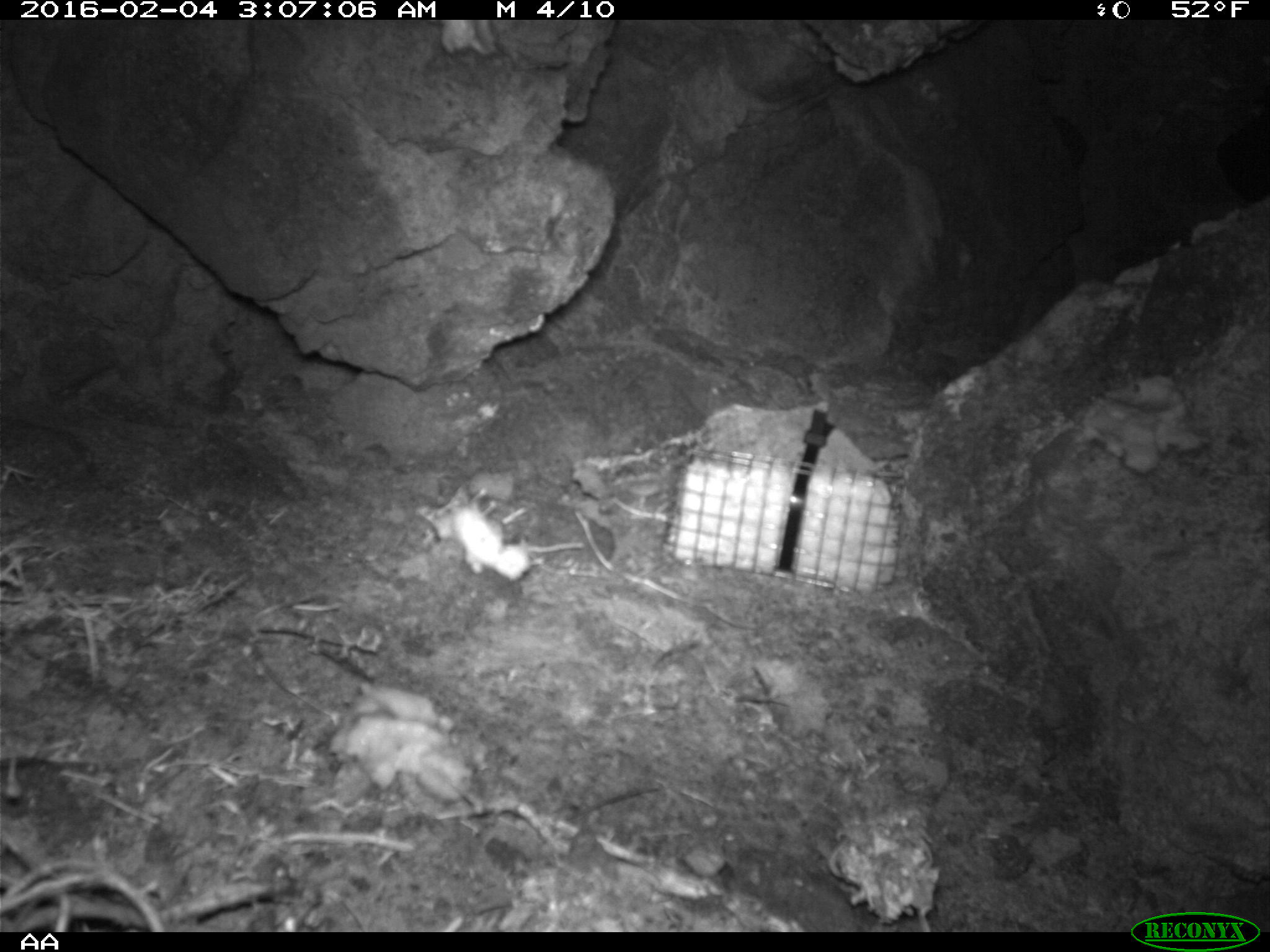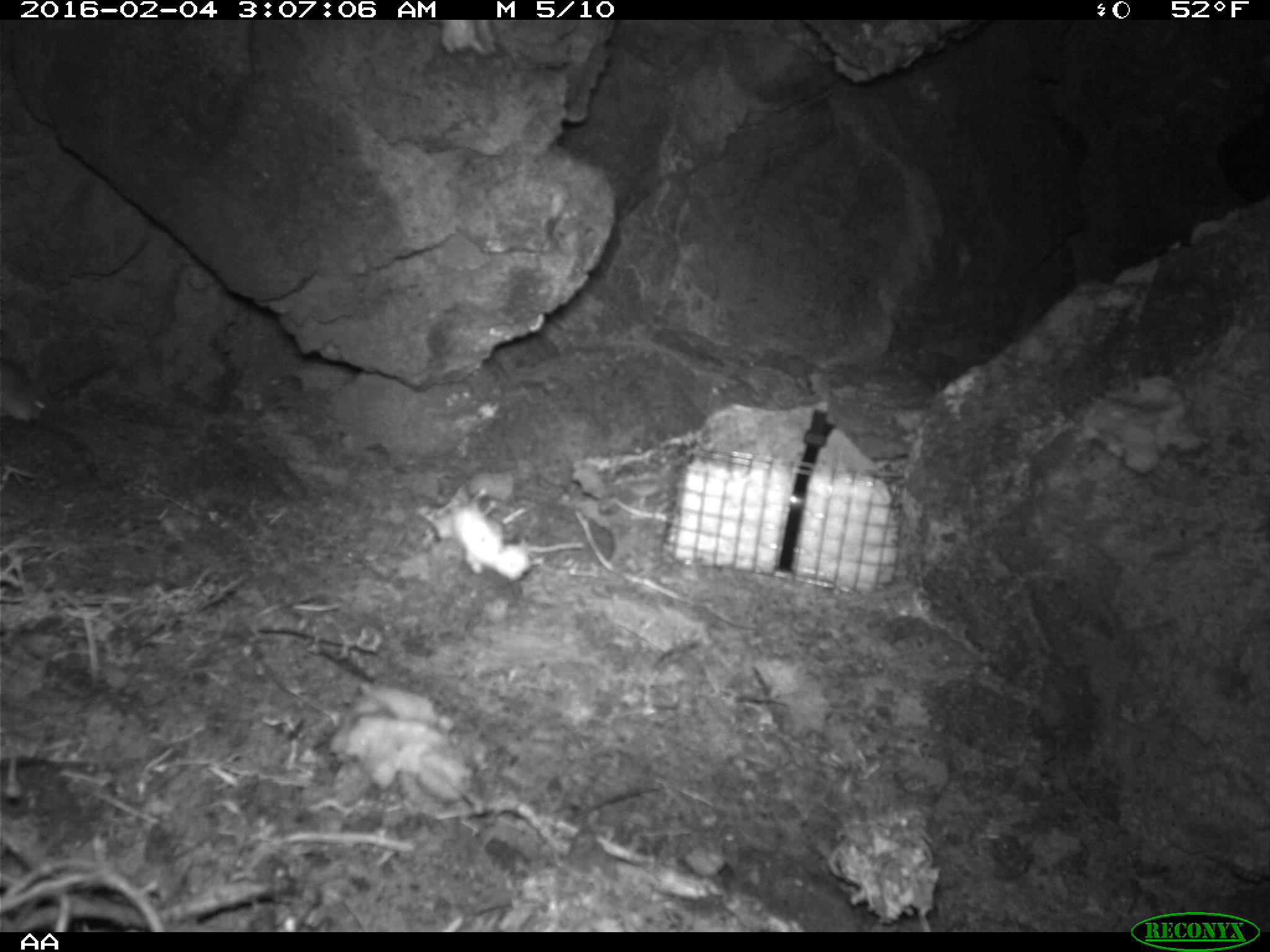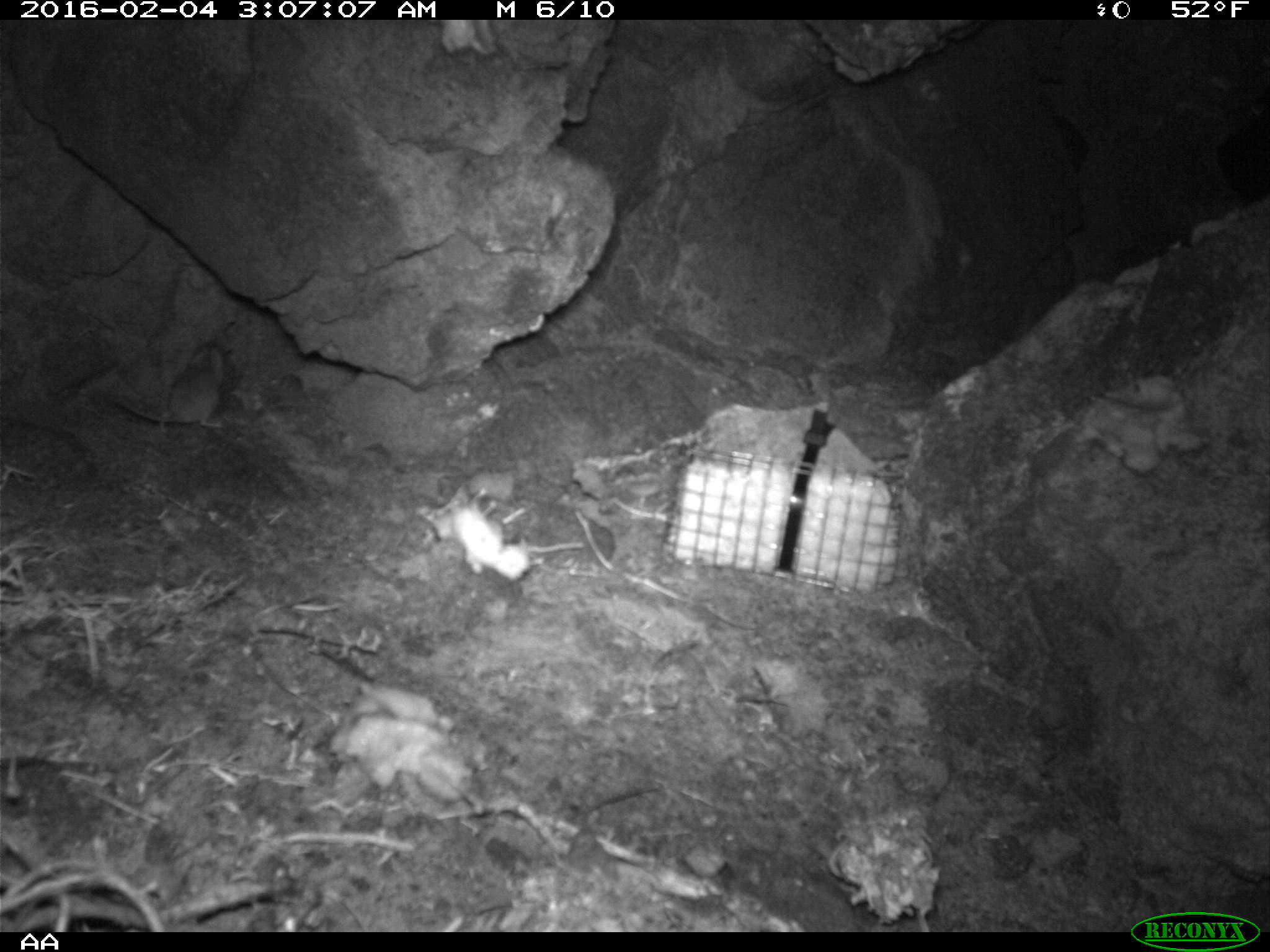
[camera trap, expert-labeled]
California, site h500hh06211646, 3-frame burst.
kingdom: Animalia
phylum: Chordata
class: Mammalia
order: Rodentia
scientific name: Rodentia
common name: rodent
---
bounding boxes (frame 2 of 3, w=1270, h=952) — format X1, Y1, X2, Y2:
rodent: 0, 358, 47, 422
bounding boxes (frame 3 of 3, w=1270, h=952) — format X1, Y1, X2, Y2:
rodent: 112, 338, 227, 436